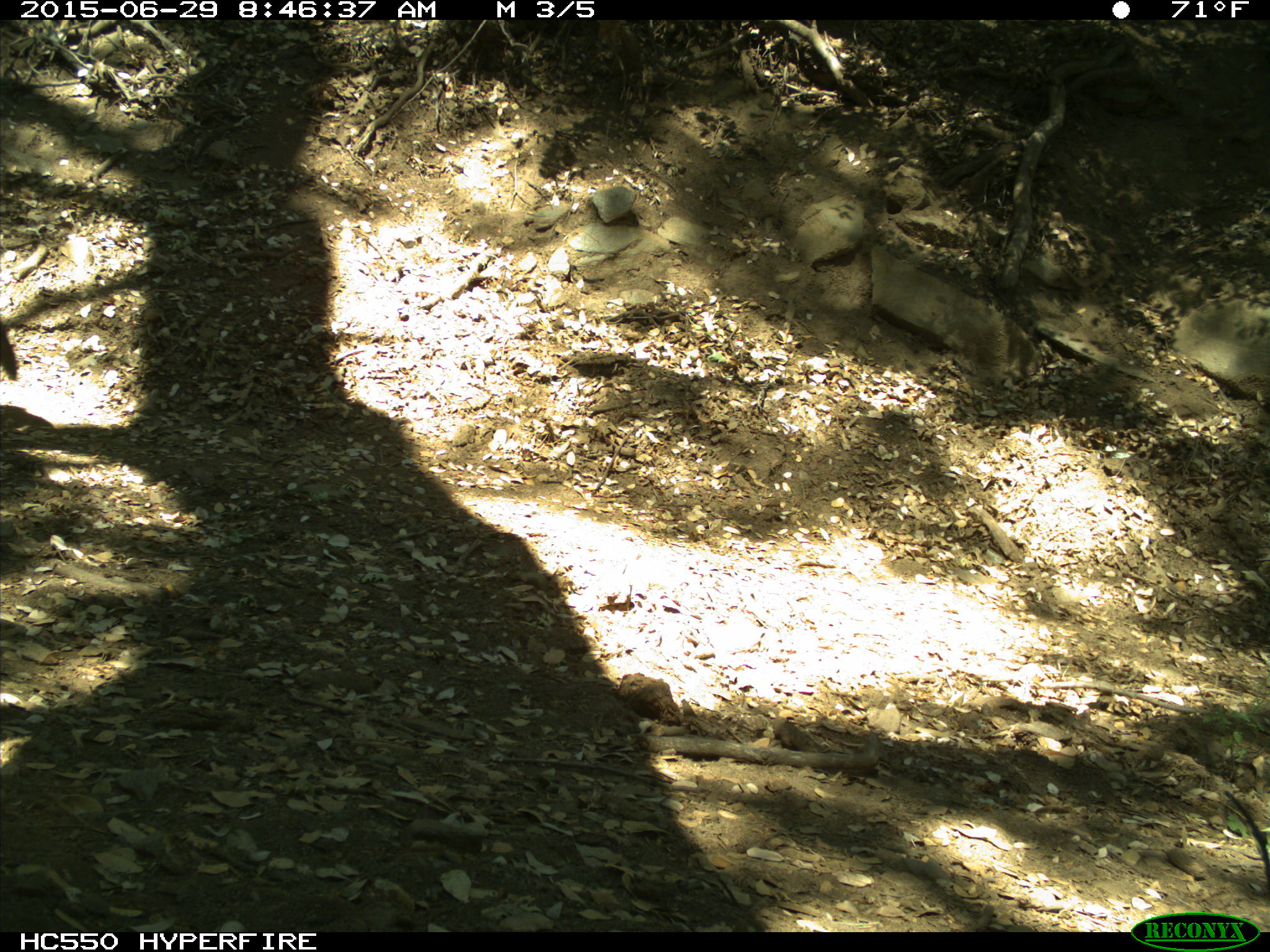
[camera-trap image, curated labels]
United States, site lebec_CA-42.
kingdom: Animalia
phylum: Chordata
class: Mammalia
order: Carnivora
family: Canidae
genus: Canis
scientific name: Canis latrans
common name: coyote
Canis latrans (coyote).